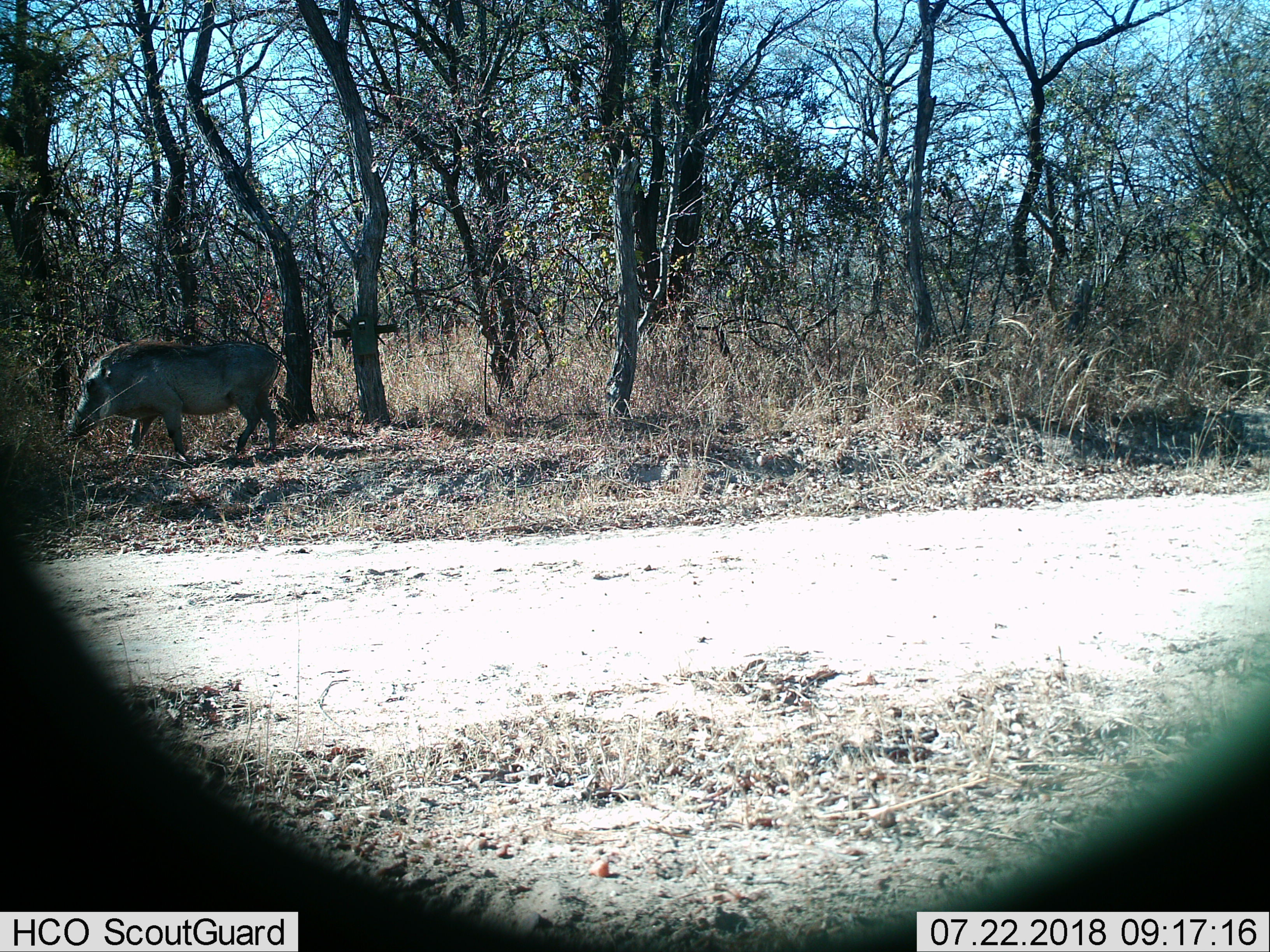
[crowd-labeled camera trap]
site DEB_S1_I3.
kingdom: Animalia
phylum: Chordata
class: Mammalia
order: Artiodactyla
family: Suidae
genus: Phacochoerus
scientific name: Phacochoerus africanus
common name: warthog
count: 1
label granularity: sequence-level